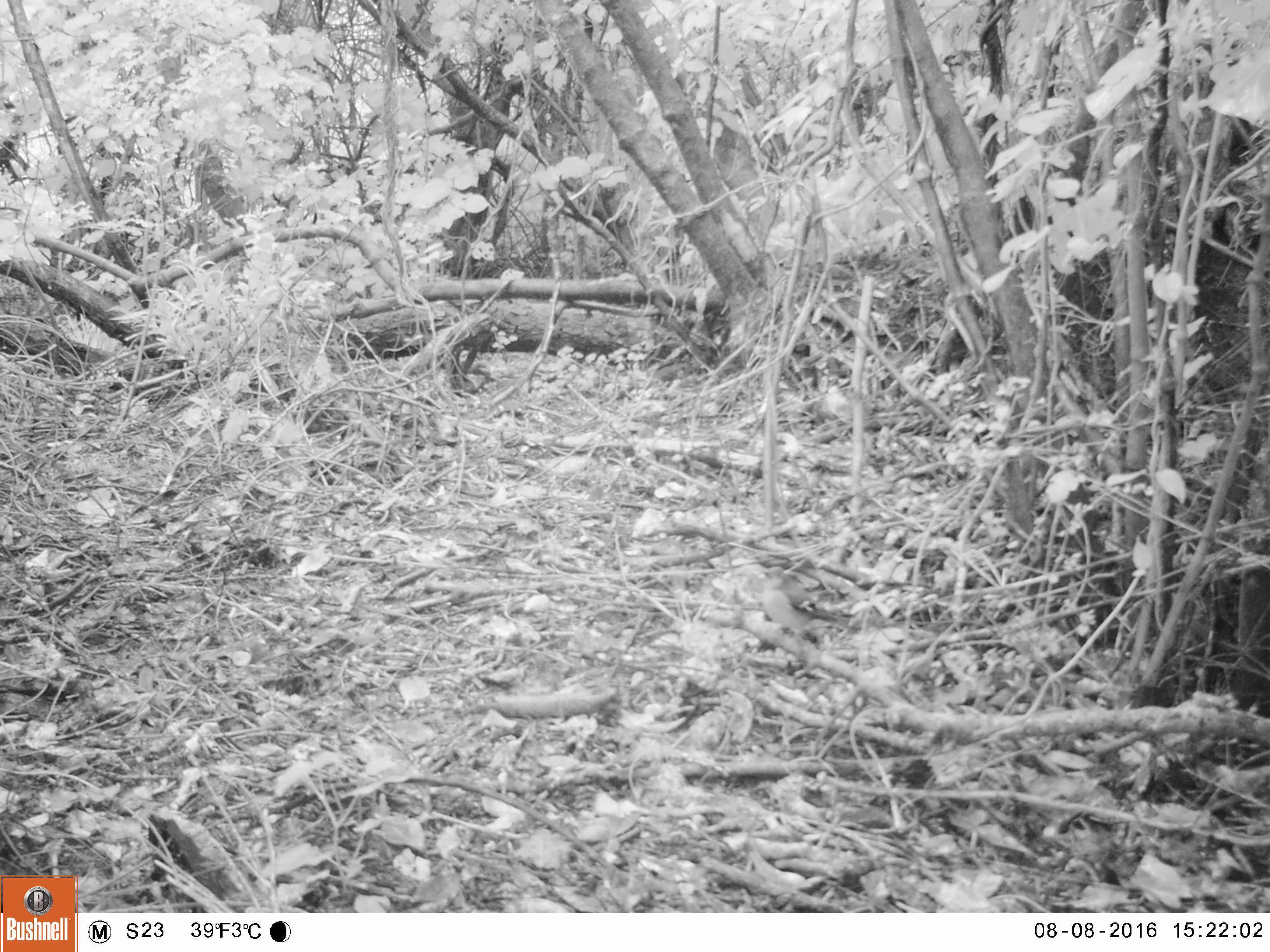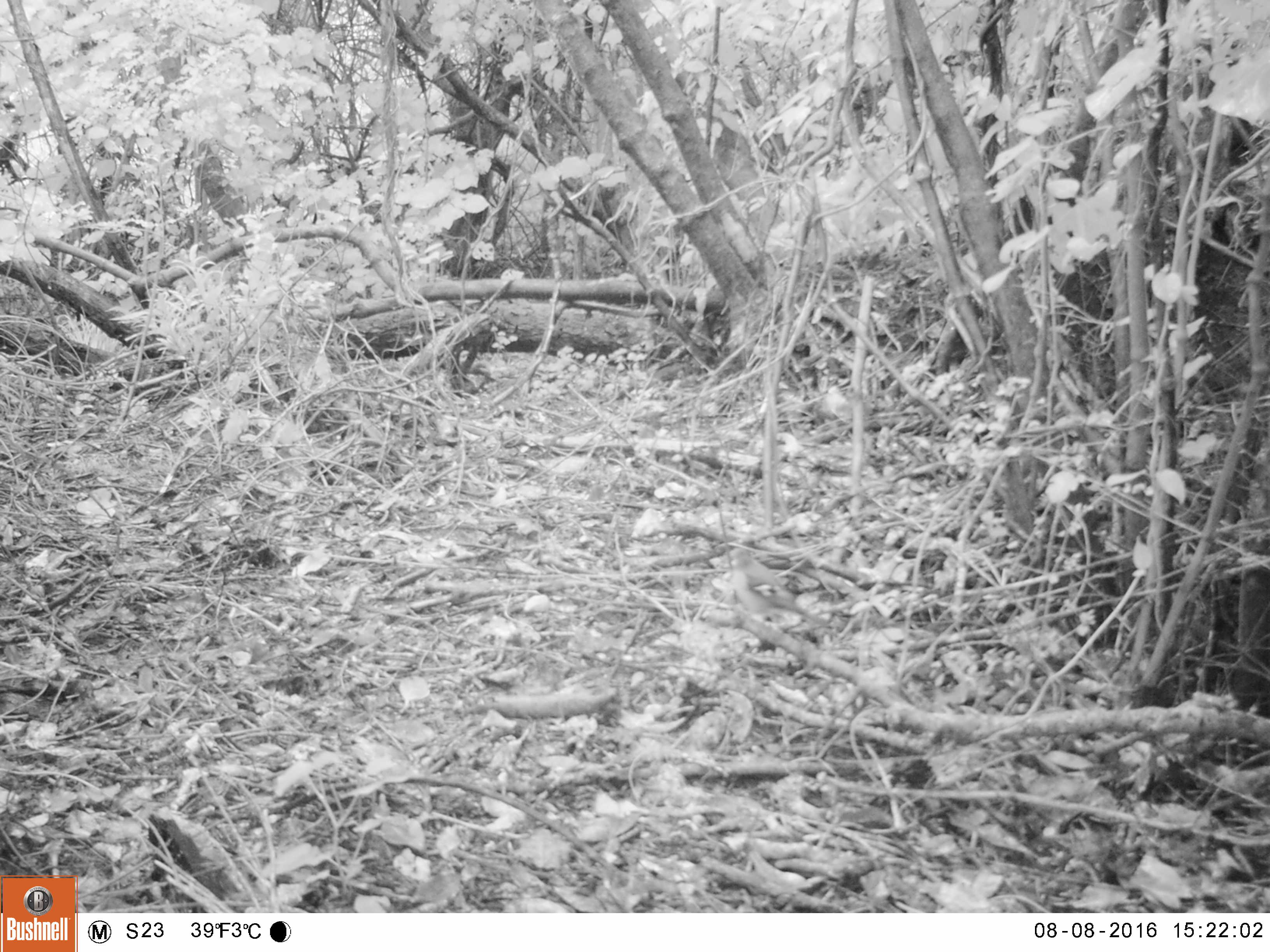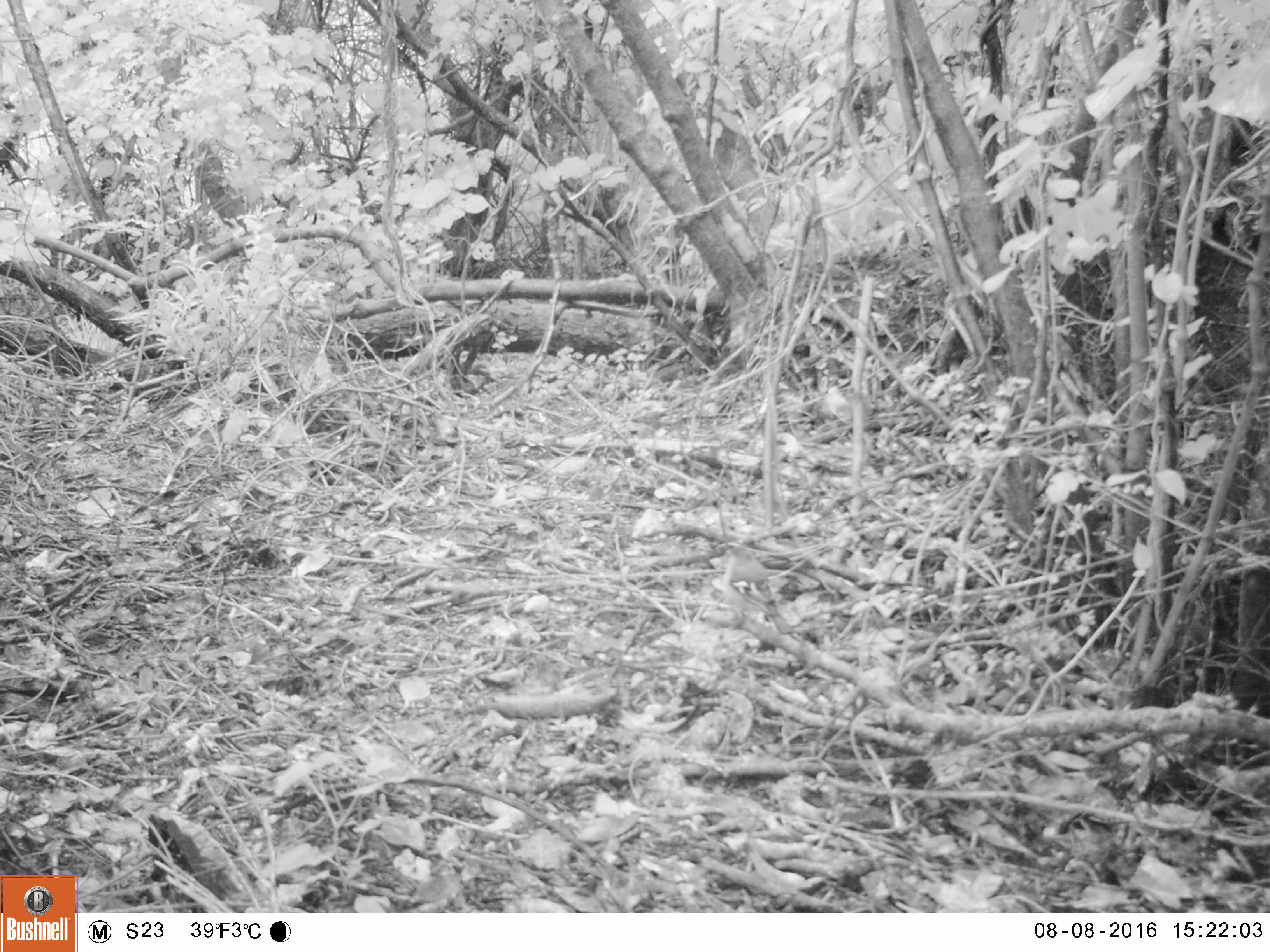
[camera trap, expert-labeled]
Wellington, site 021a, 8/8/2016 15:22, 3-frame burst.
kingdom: Animalia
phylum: Chordata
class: Aves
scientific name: Aves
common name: bird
Bird (Aves).